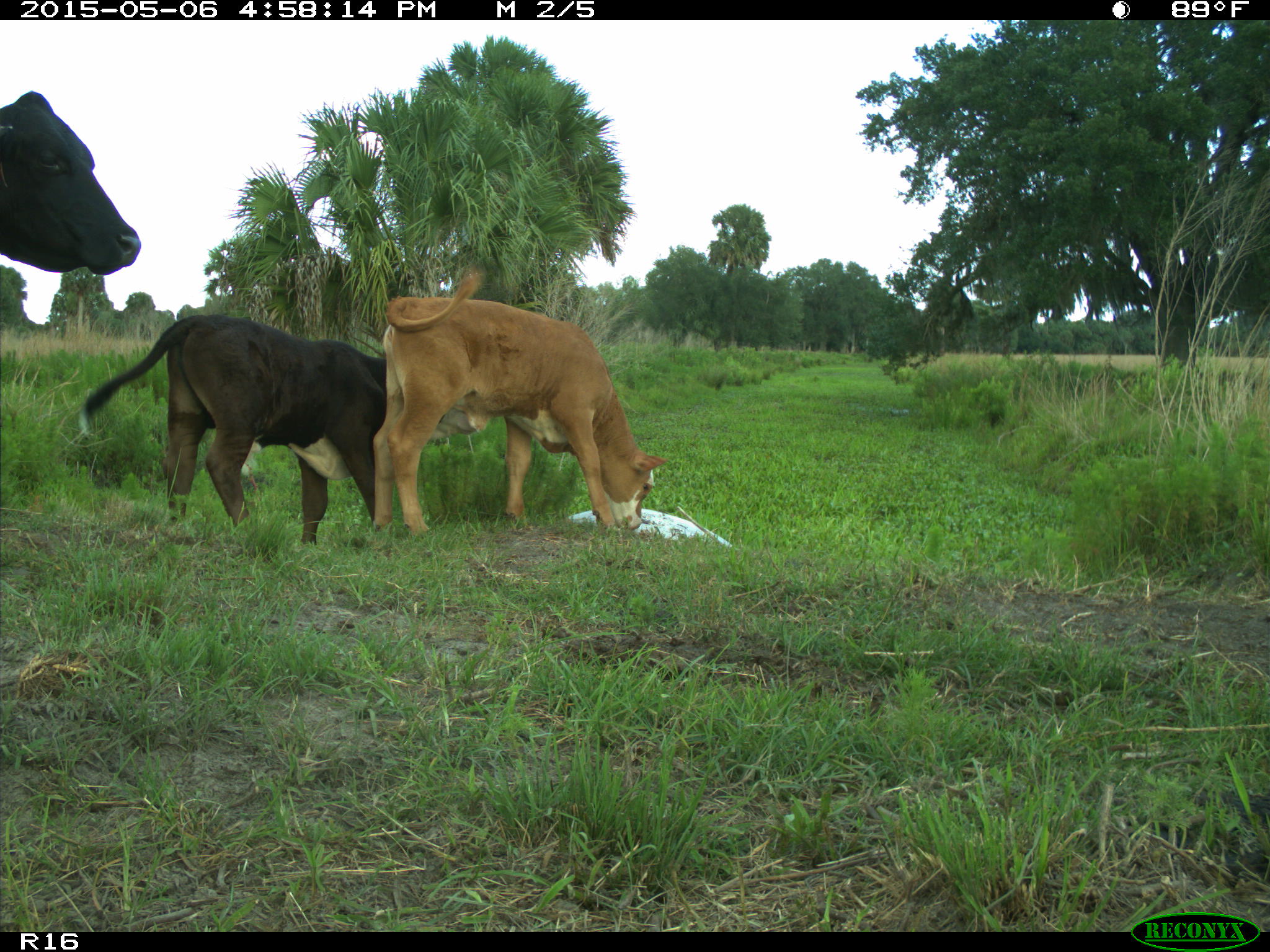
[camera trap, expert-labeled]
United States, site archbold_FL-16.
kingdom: Animalia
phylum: Chordata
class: Mammalia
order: Artiodactyla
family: Bovidae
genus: Bos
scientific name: Bos taurus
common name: domestic cow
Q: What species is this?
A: Bos taurus (domestic cow).